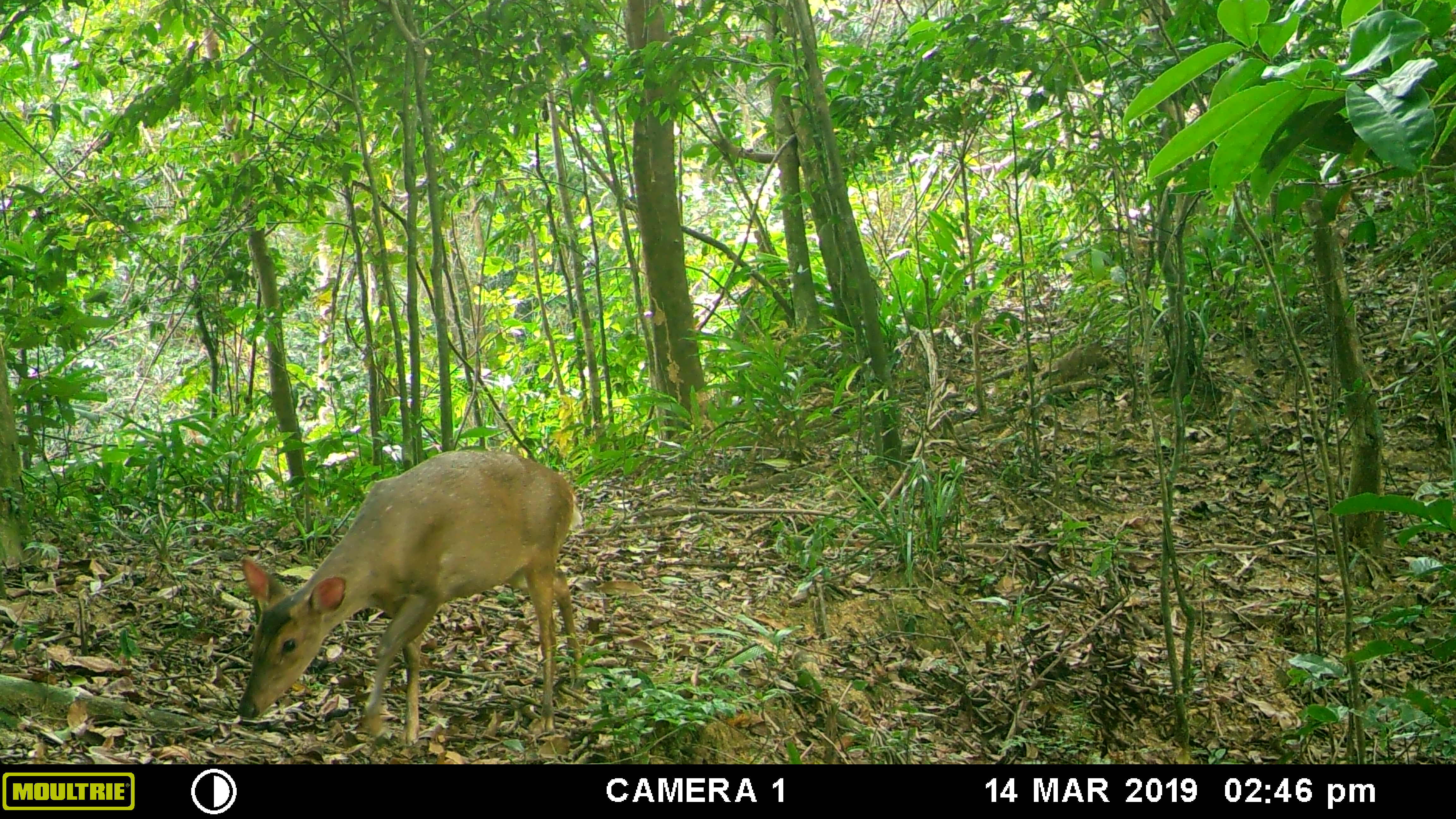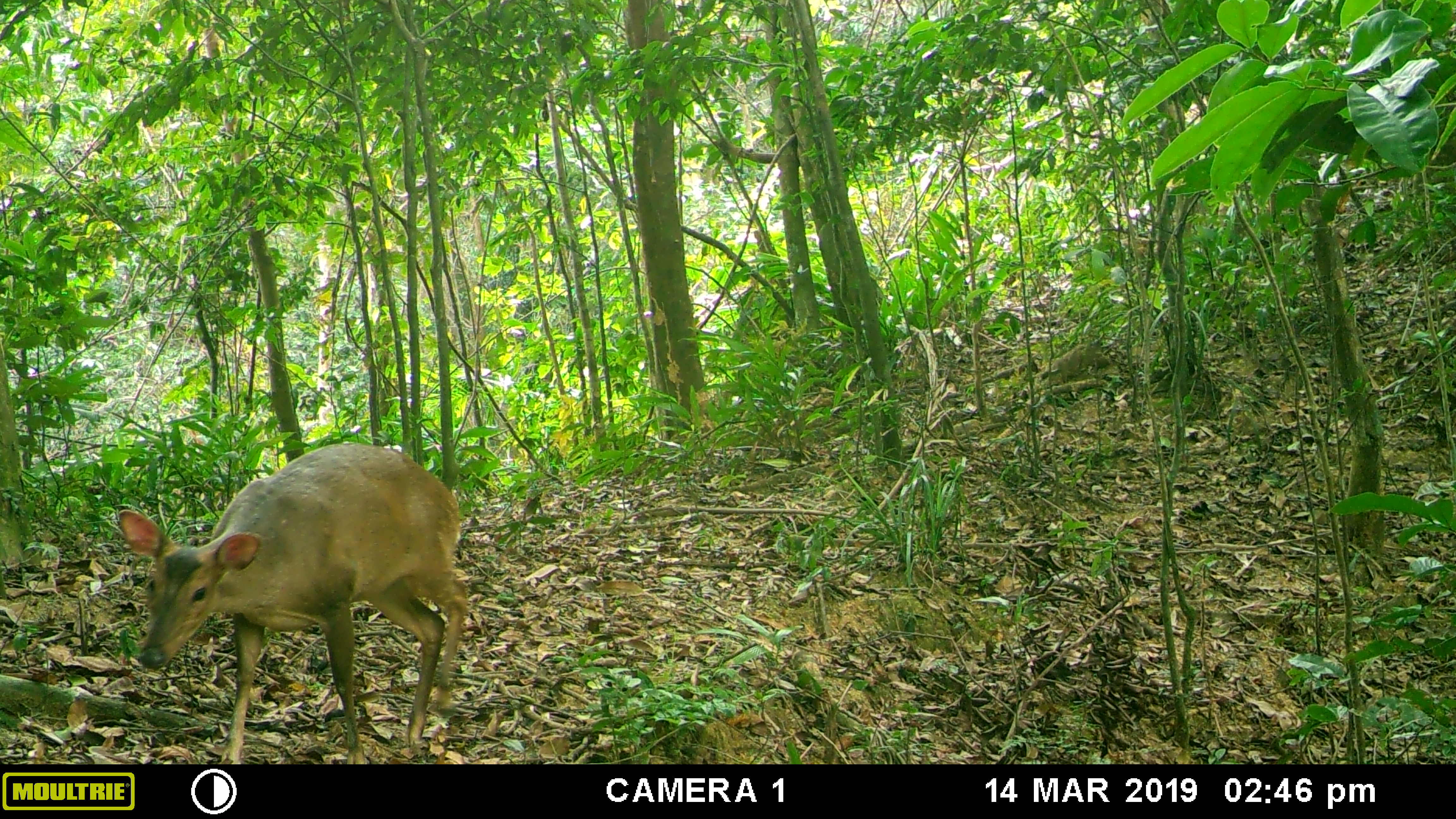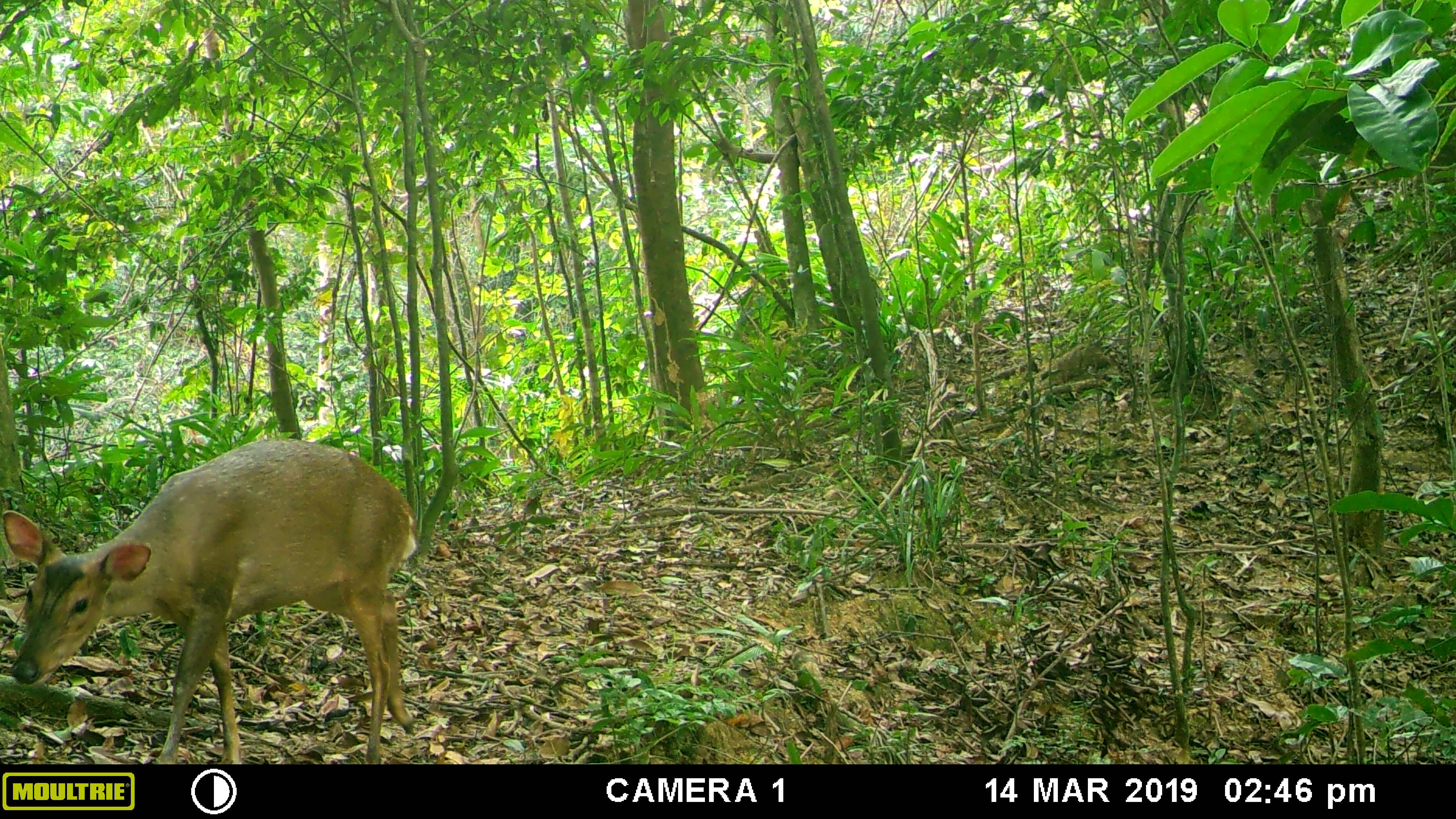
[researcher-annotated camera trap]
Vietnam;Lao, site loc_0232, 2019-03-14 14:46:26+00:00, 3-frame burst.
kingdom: Animalia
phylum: Chordata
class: Mammalia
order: Artiodactyla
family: Cervidae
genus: Muntiacus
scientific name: Muntiacus vuquangensis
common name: large-antlered muntjac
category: large antlered muntjac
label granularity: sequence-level